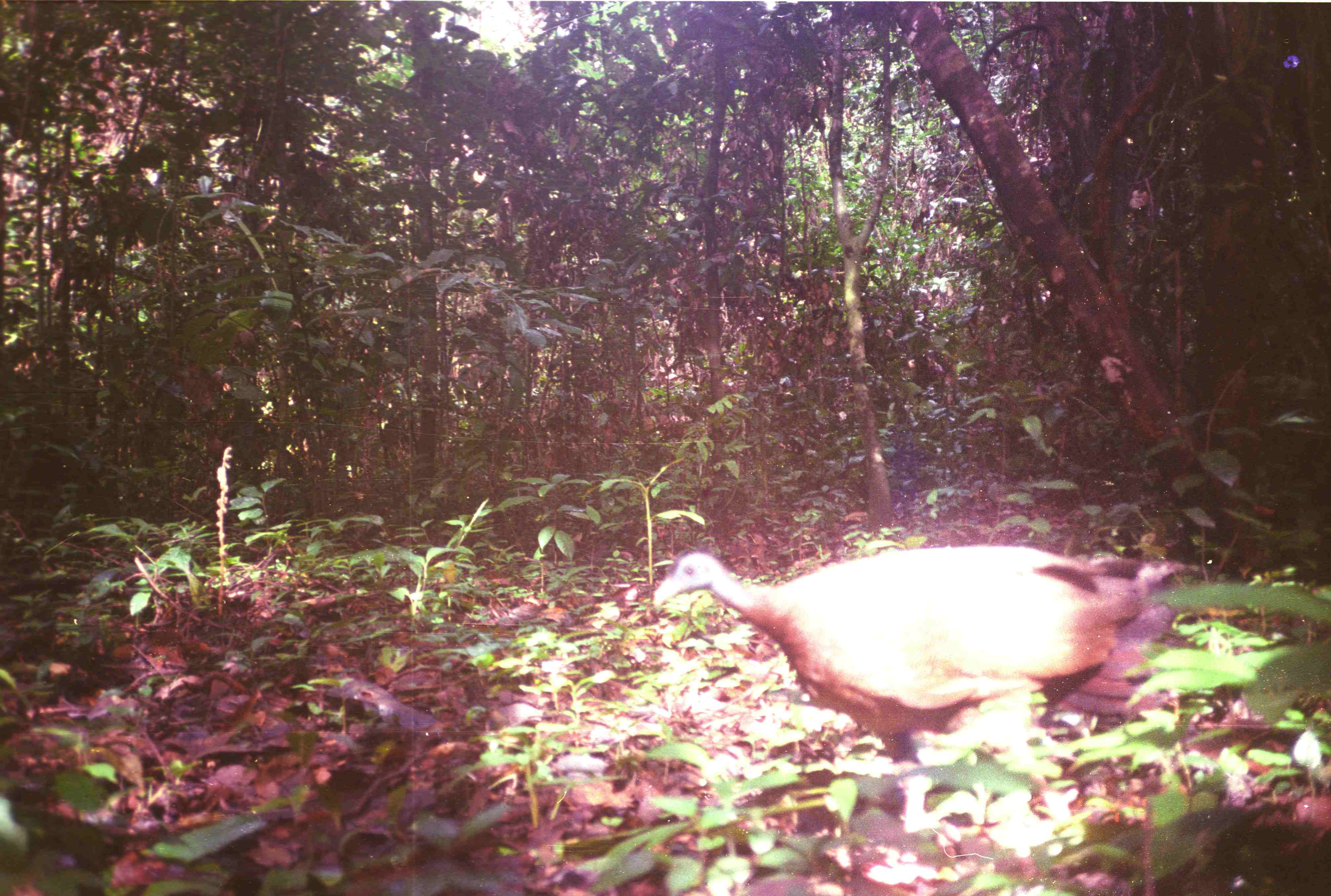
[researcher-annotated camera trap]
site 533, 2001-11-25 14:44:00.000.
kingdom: Animalia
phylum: Chordata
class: Aves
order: Galliformes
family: Phasianidae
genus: Argusianus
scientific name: Argusianus argus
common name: great argus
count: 1